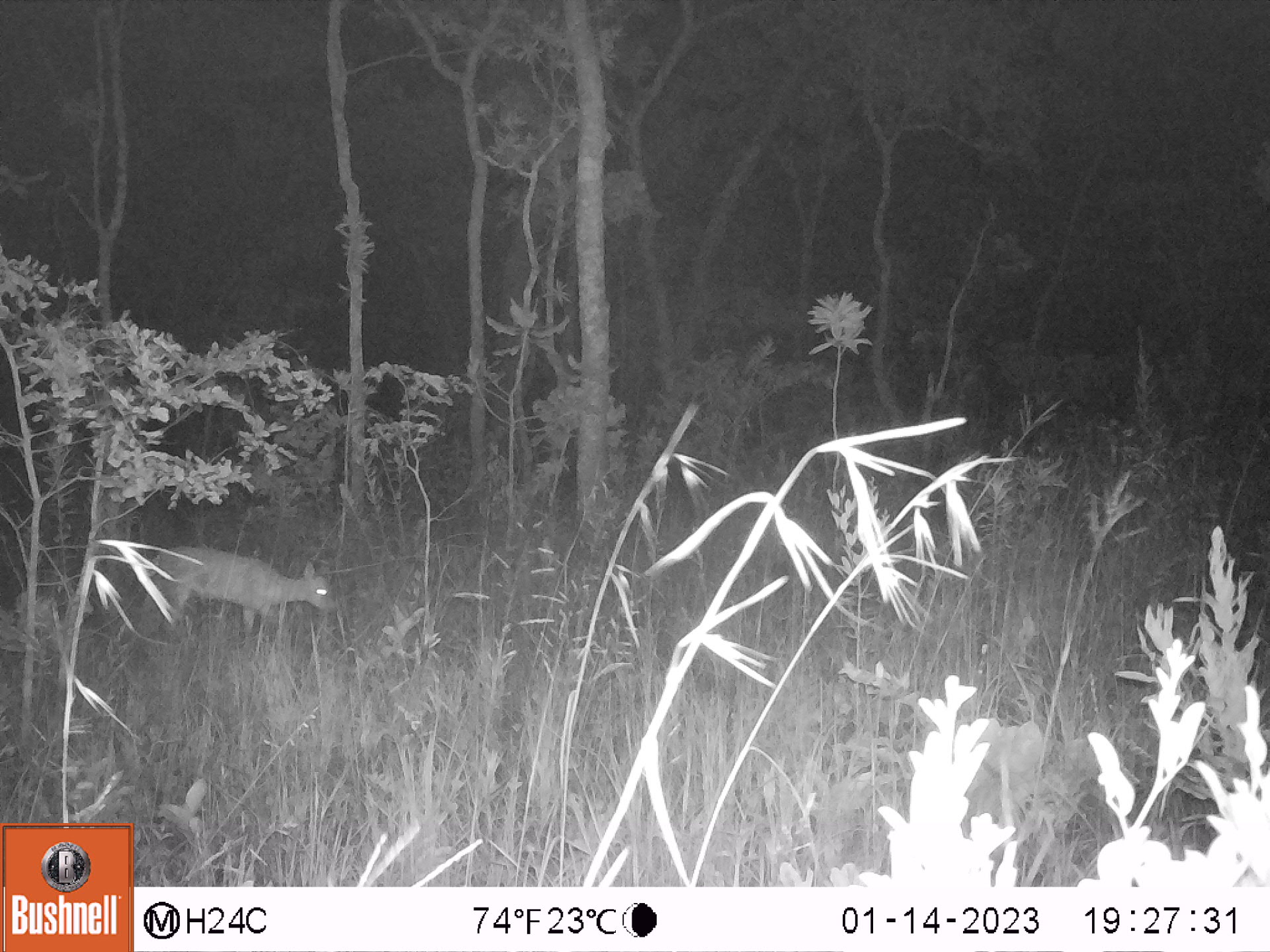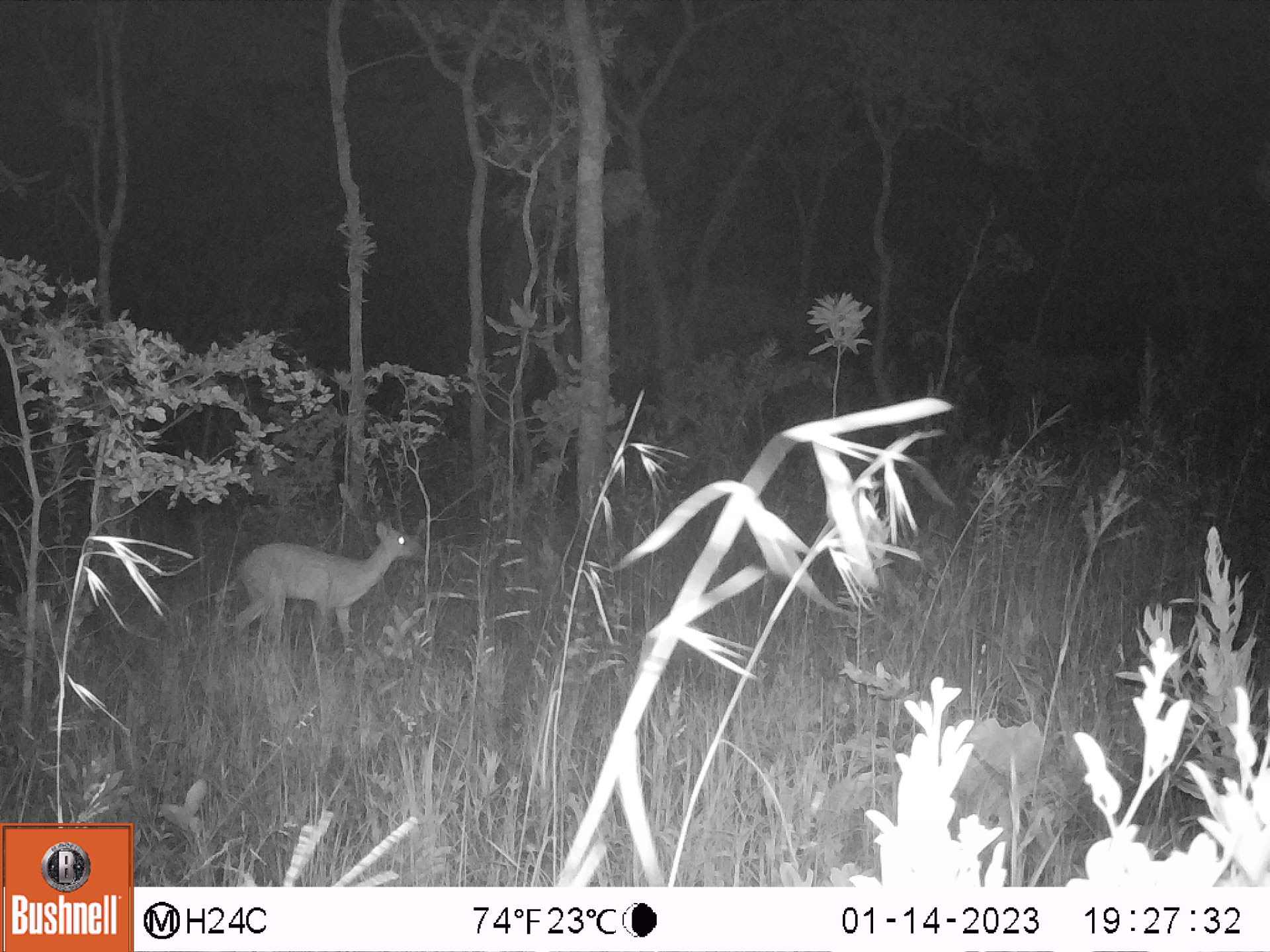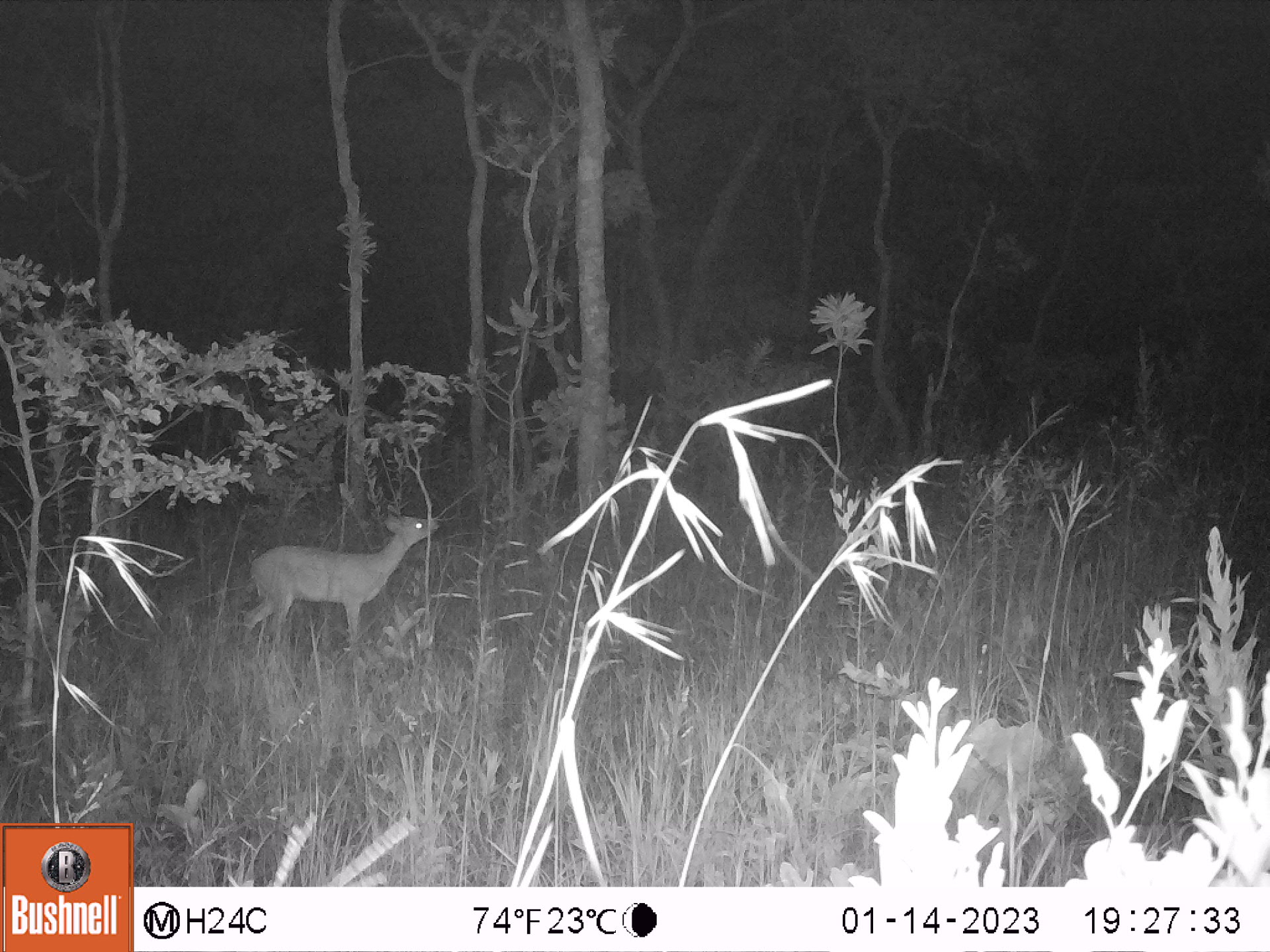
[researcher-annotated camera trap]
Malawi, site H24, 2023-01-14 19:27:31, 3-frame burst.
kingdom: Animalia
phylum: Chordata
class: Mammalia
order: Artiodactyla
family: Bovidae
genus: Sylvicapra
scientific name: Sylvicapra grimmia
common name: common duiker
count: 1